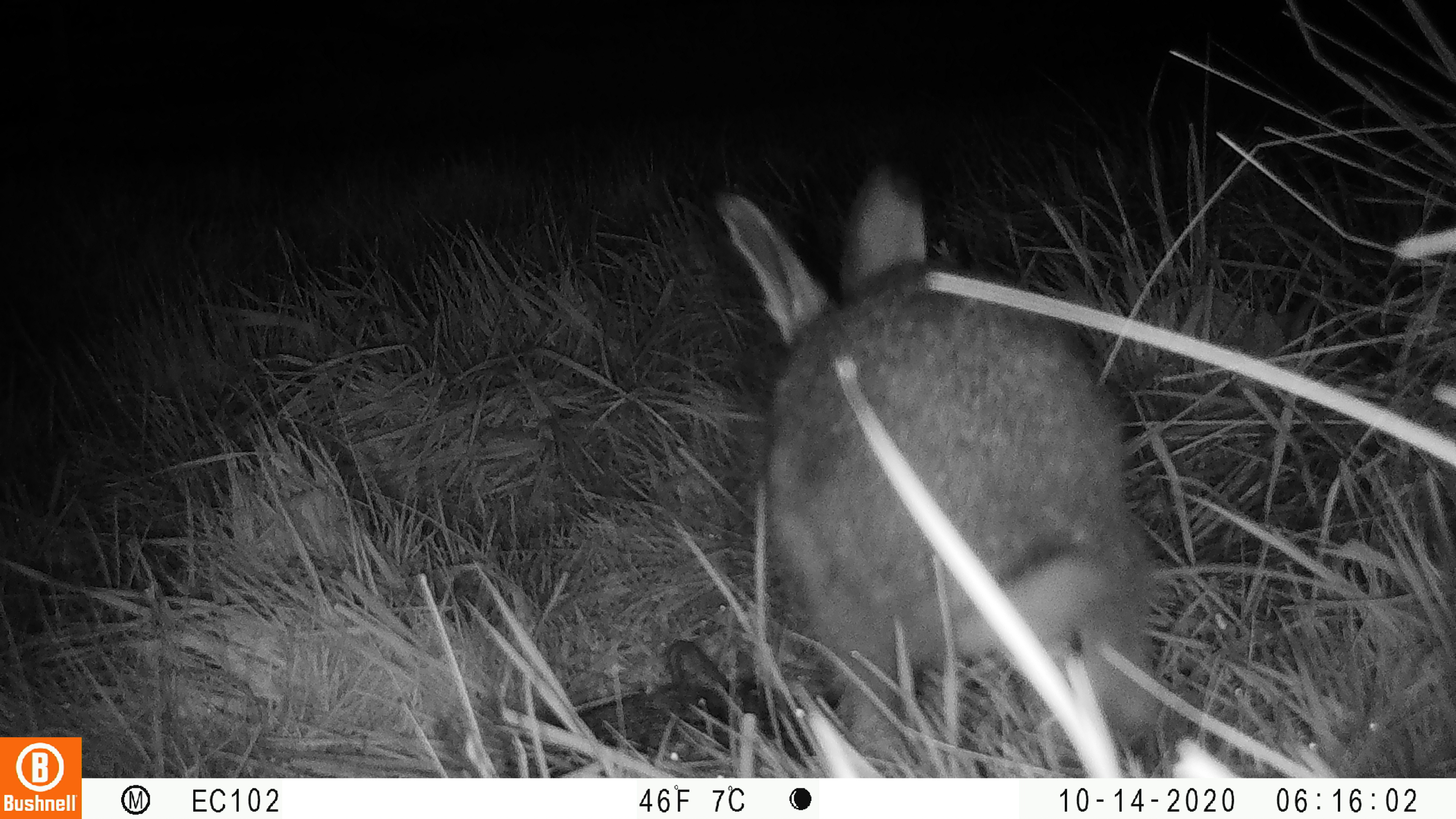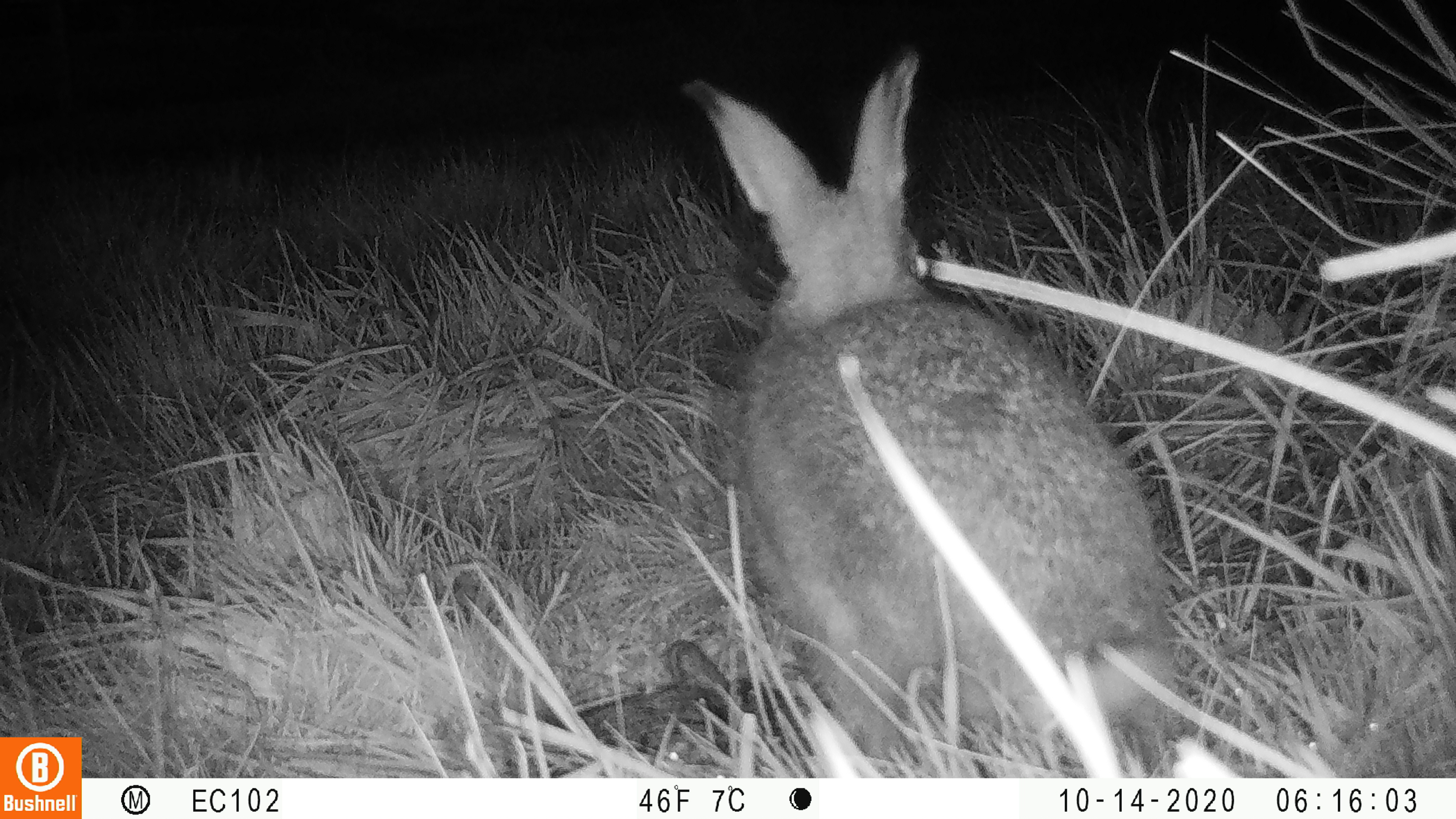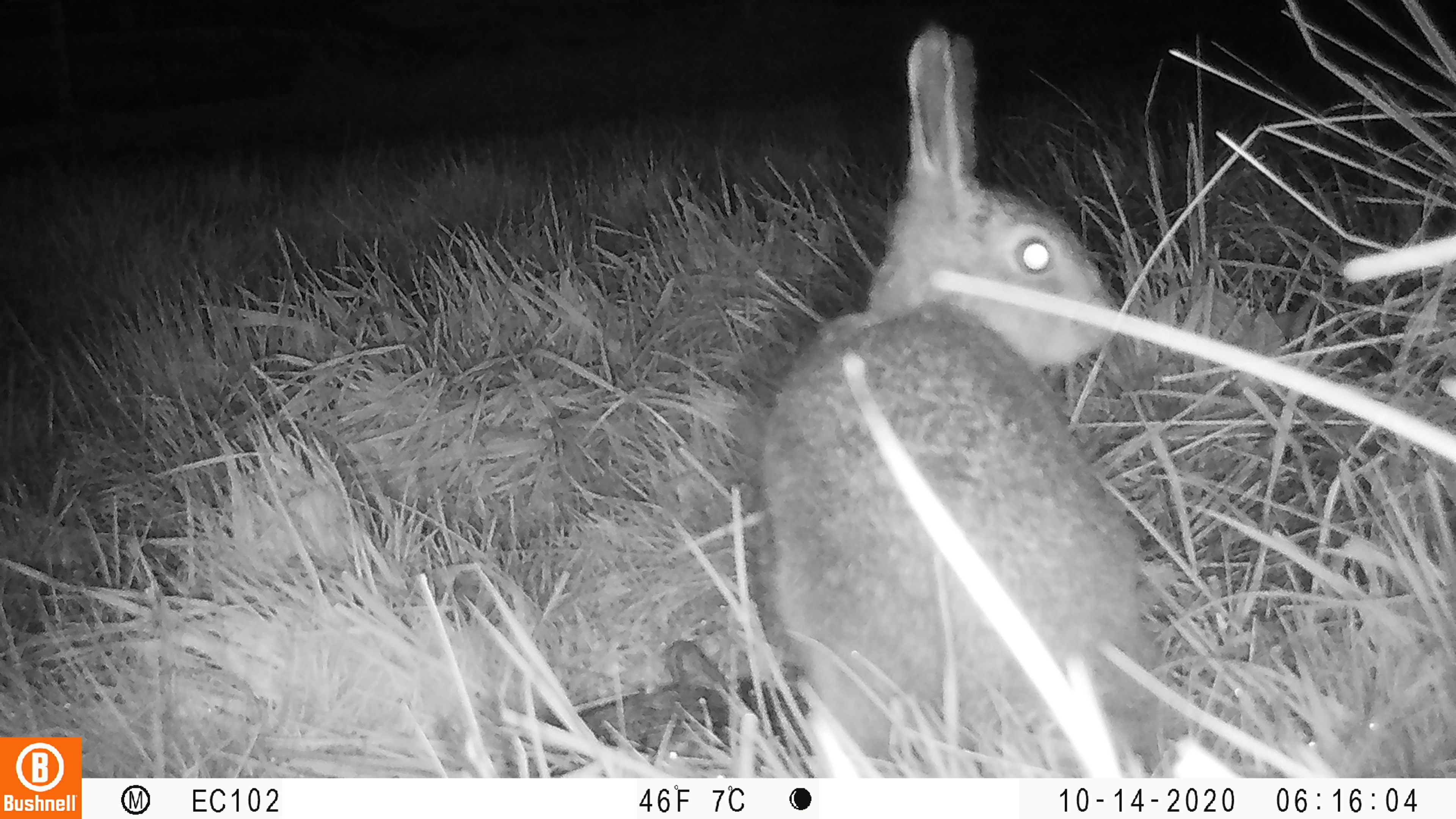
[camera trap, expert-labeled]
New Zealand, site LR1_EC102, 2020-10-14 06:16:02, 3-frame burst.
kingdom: Animalia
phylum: Chordata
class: Mammalia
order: Lagomorpha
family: Leporidae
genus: Oryctolagus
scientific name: Oryctolagus cuniculus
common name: european rabbit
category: rabbit